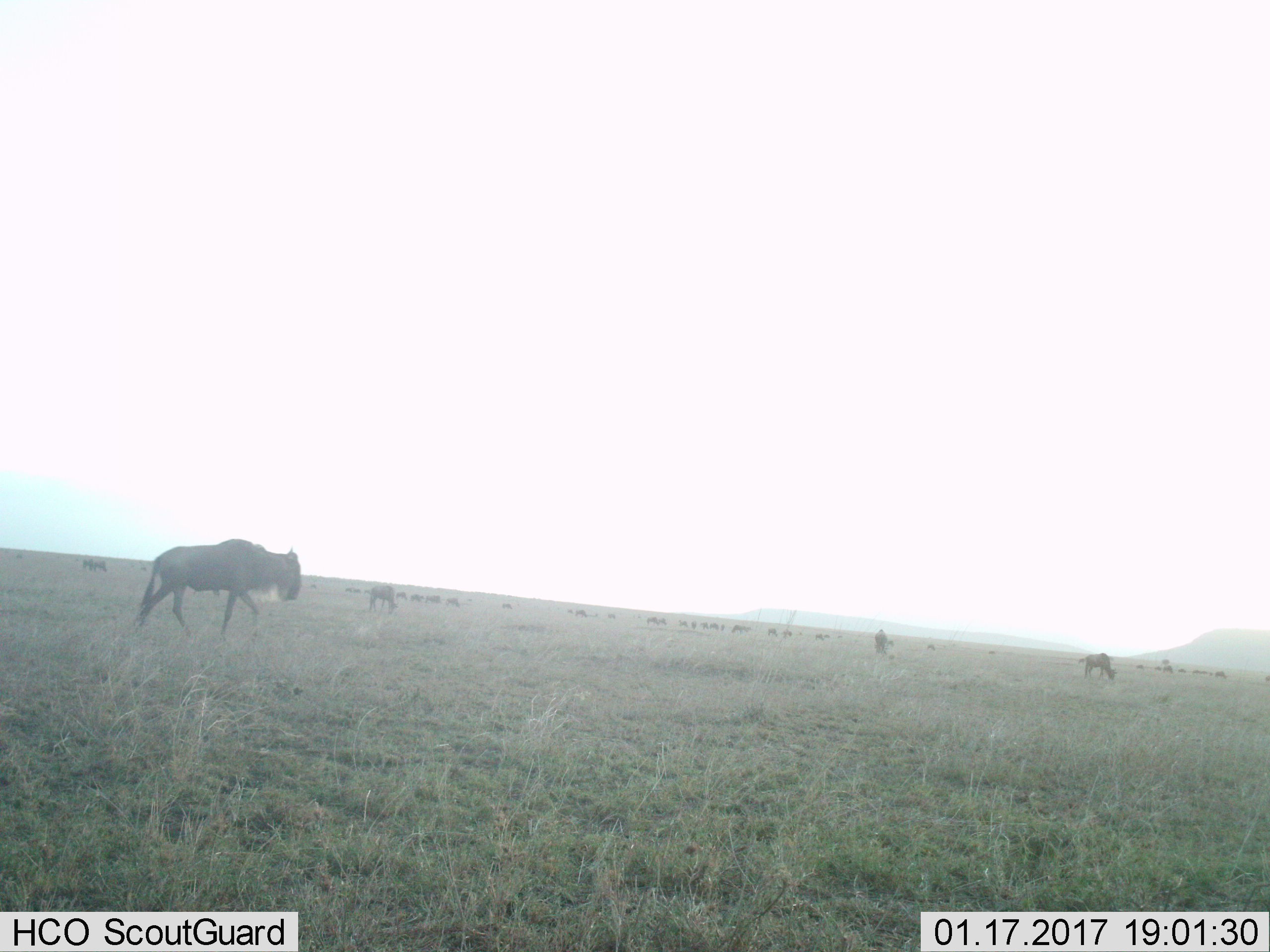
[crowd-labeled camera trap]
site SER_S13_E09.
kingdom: Animalia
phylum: Chordata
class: Mammalia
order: Artiodactyla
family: Bovidae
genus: Connochaetes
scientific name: Connochaetes taurinus taurinus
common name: blue wildebeest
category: wildebeestblue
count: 11-50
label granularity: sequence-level